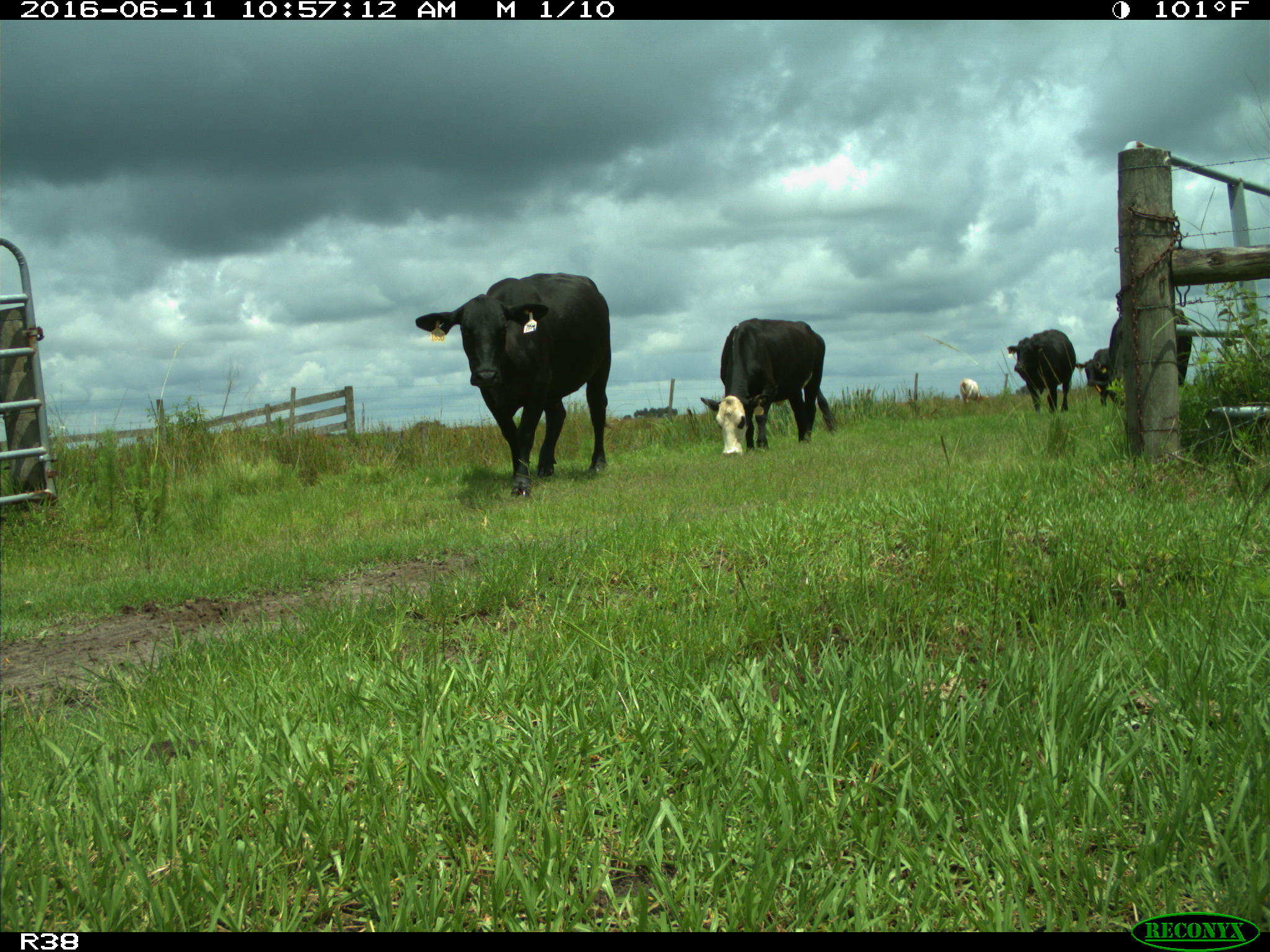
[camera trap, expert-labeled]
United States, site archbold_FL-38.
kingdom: Animalia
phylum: Chordata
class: Mammalia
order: Artiodactyla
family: Bovidae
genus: Bos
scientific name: Bos taurus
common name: domestic cow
Bos taurus (domestic cow).